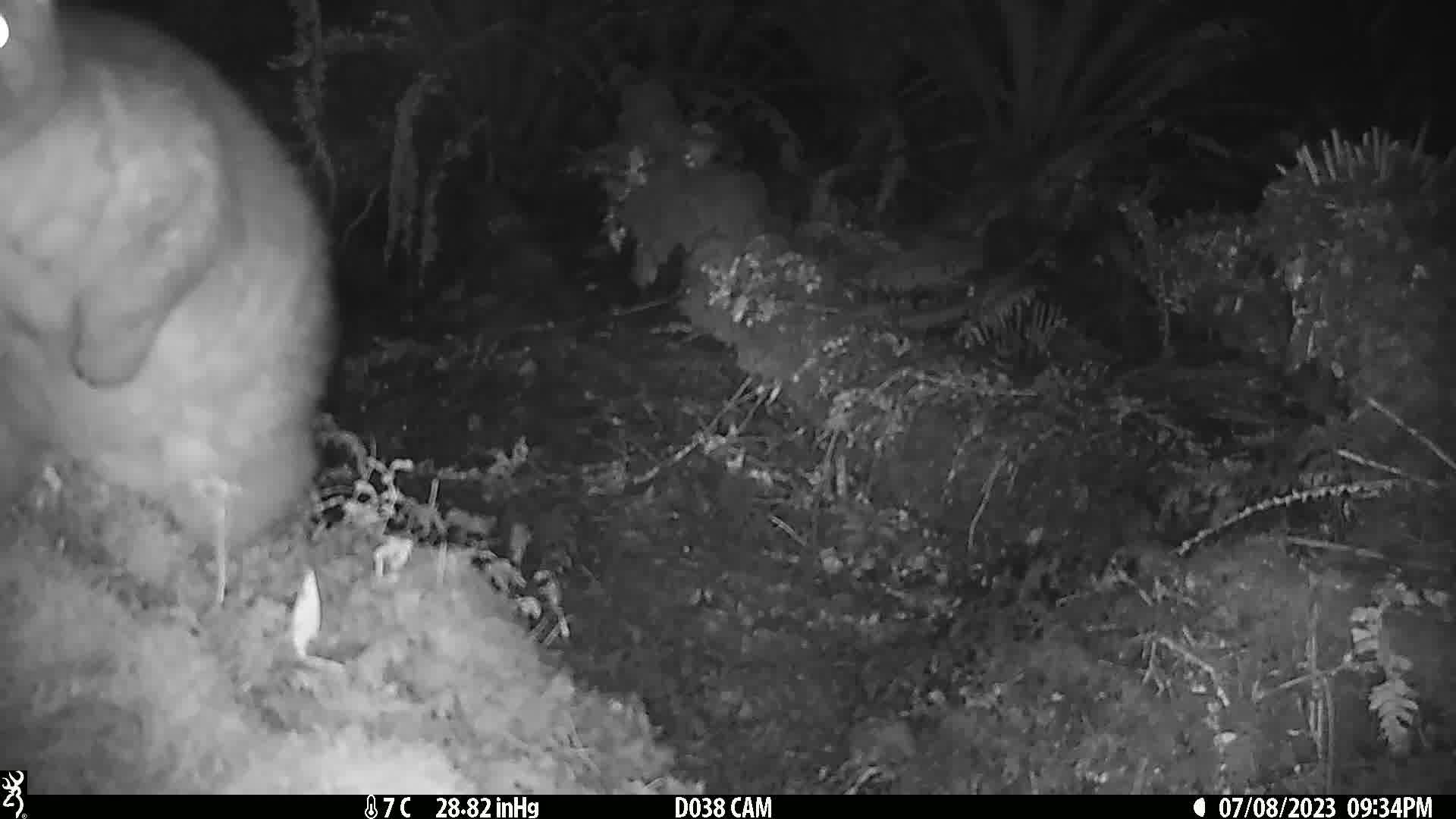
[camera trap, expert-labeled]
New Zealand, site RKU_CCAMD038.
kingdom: Animalia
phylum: Chordata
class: Mammalia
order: Diprotodontia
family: Phalangeridae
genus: Trichosurus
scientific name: Trichosurus vulpecula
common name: common brushtail possum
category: possum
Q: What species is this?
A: Possum (common brushtail possum) (Trichosurus vulpecula).